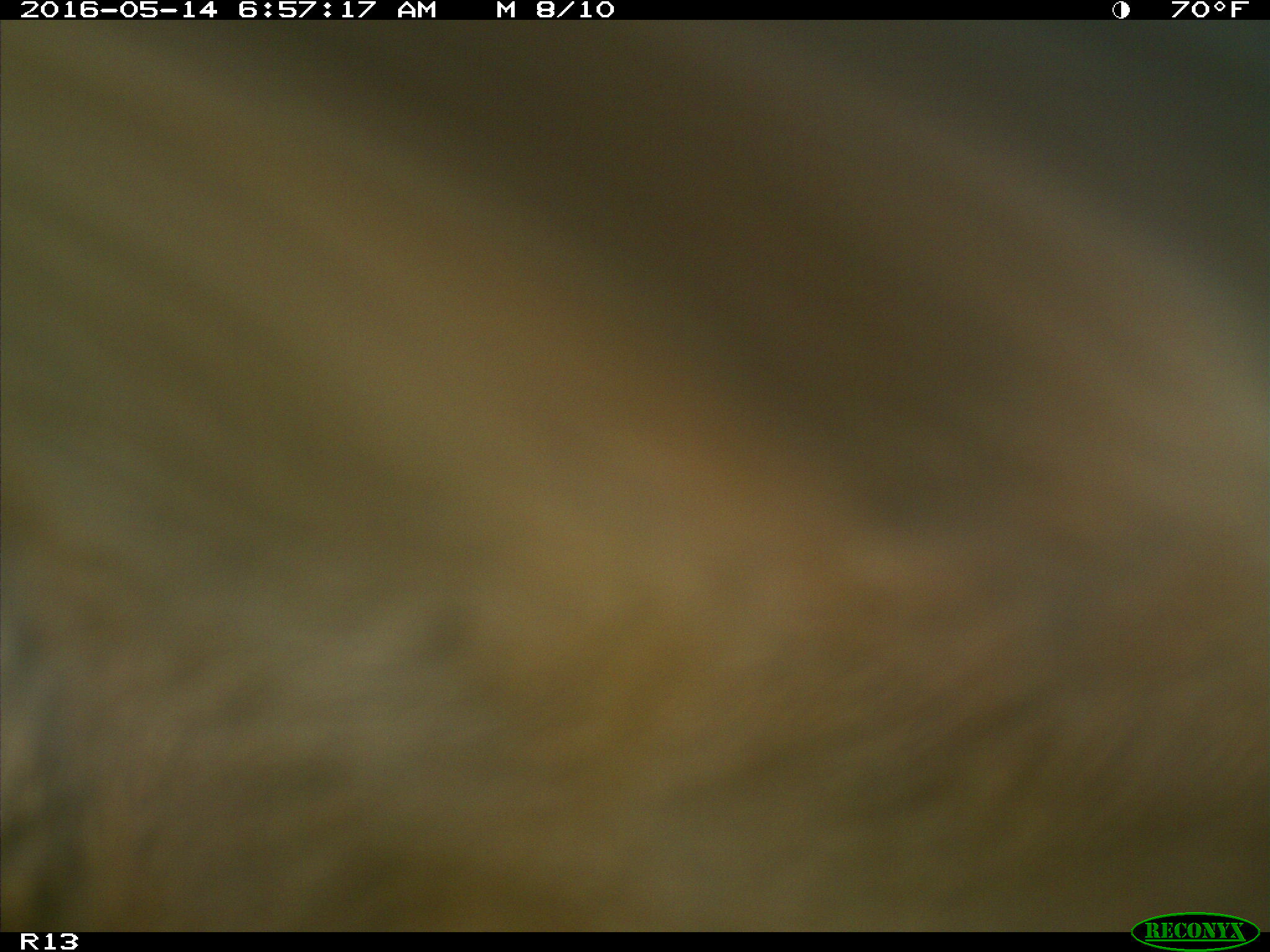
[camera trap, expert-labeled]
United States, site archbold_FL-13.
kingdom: Animalia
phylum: Chordata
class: Mammalia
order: Artiodactyla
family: Bovidae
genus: Bos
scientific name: Bos taurus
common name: domestic cow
Bos taurus (domestic cow).